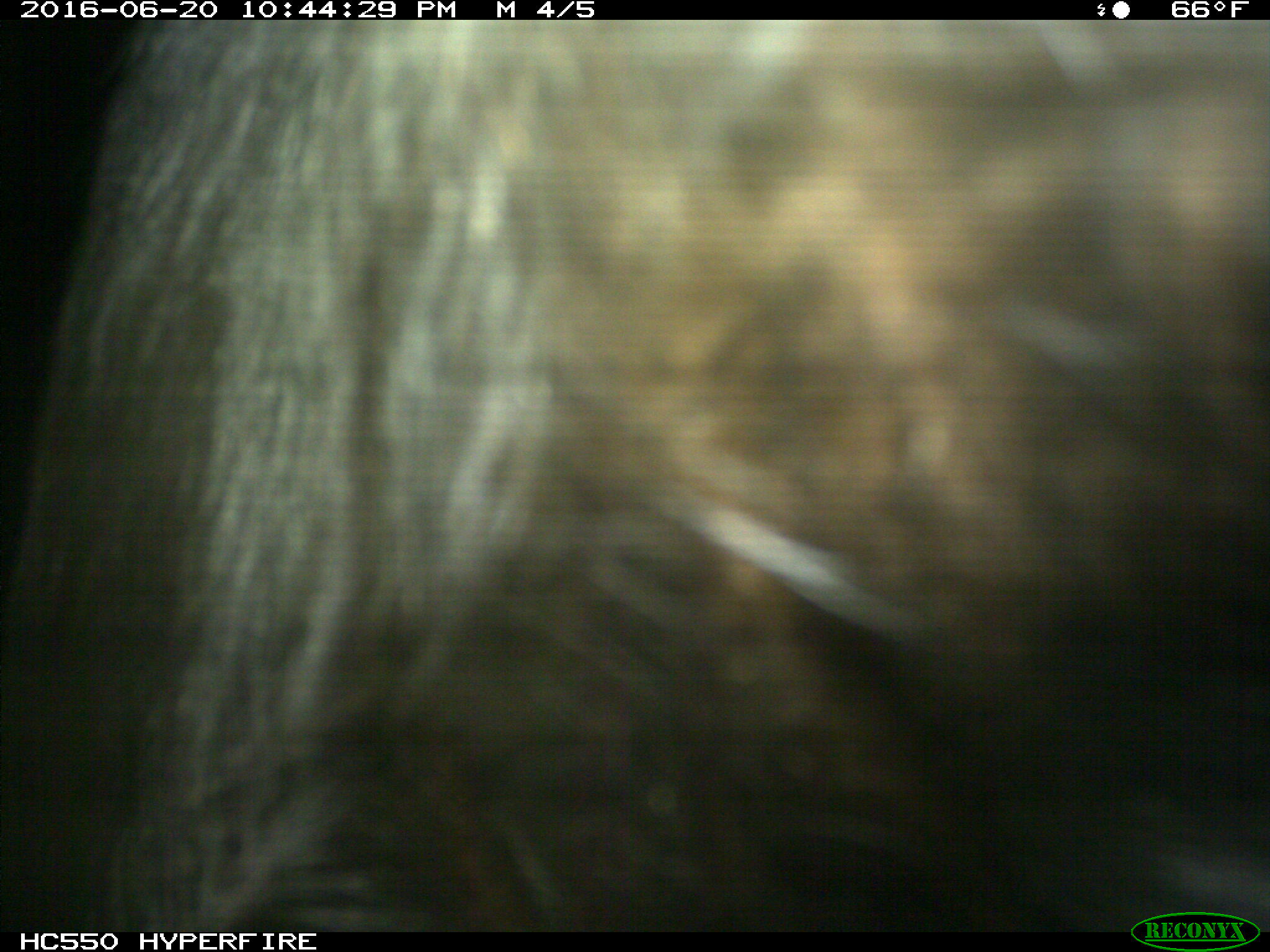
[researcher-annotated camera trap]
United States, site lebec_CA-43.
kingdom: Animalia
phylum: Chordata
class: Mammalia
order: Artiodactyla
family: Bovidae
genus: Bos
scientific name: Bos taurus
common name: domestic cow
Bos taurus (domestic cow).